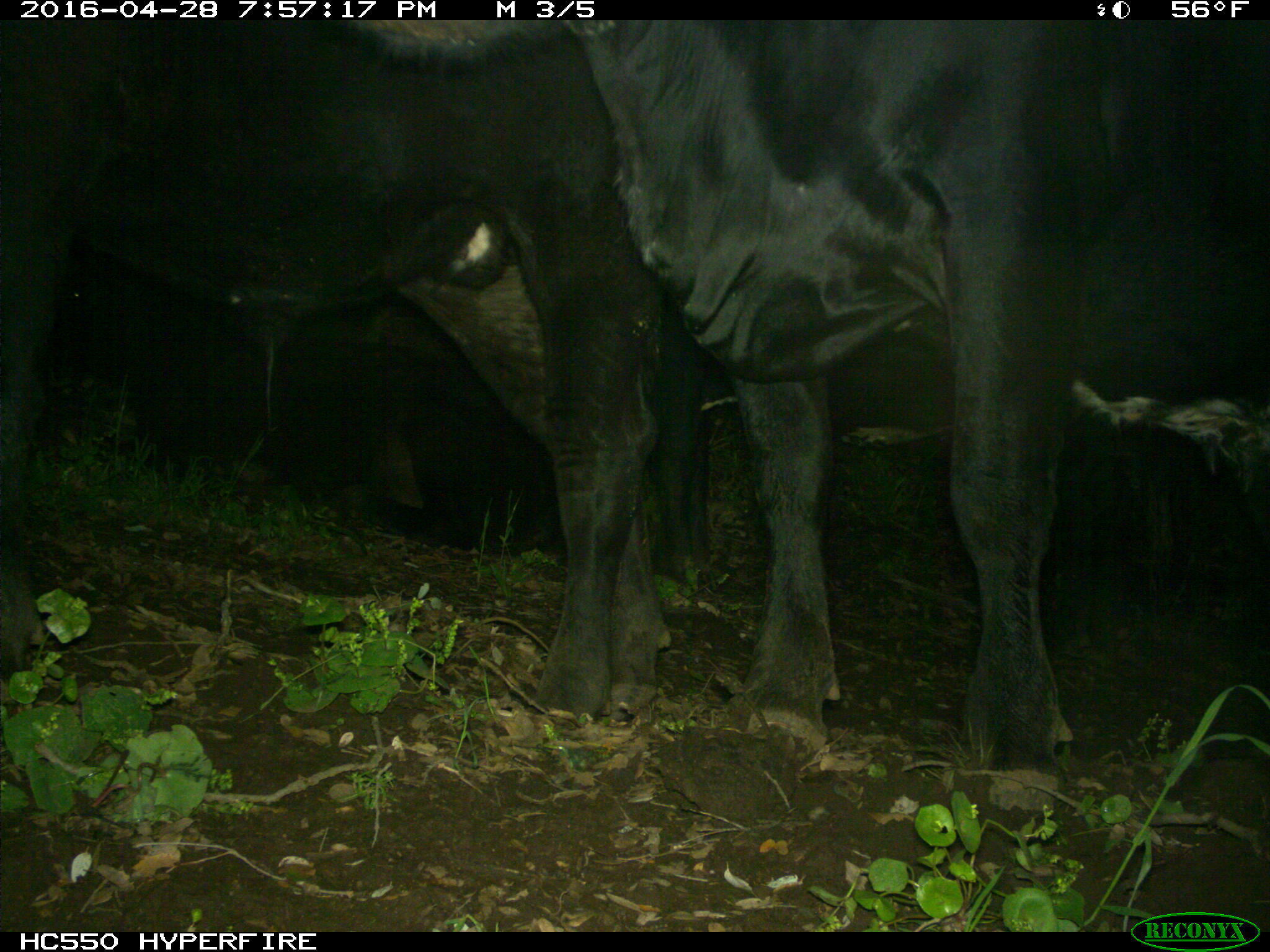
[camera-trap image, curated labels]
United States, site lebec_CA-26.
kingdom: Animalia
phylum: Chordata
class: Mammalia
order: Artiodactyla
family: Bovidae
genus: Bos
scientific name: Bos taurus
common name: domestic cow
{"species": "Bos taurus (domestic cow)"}